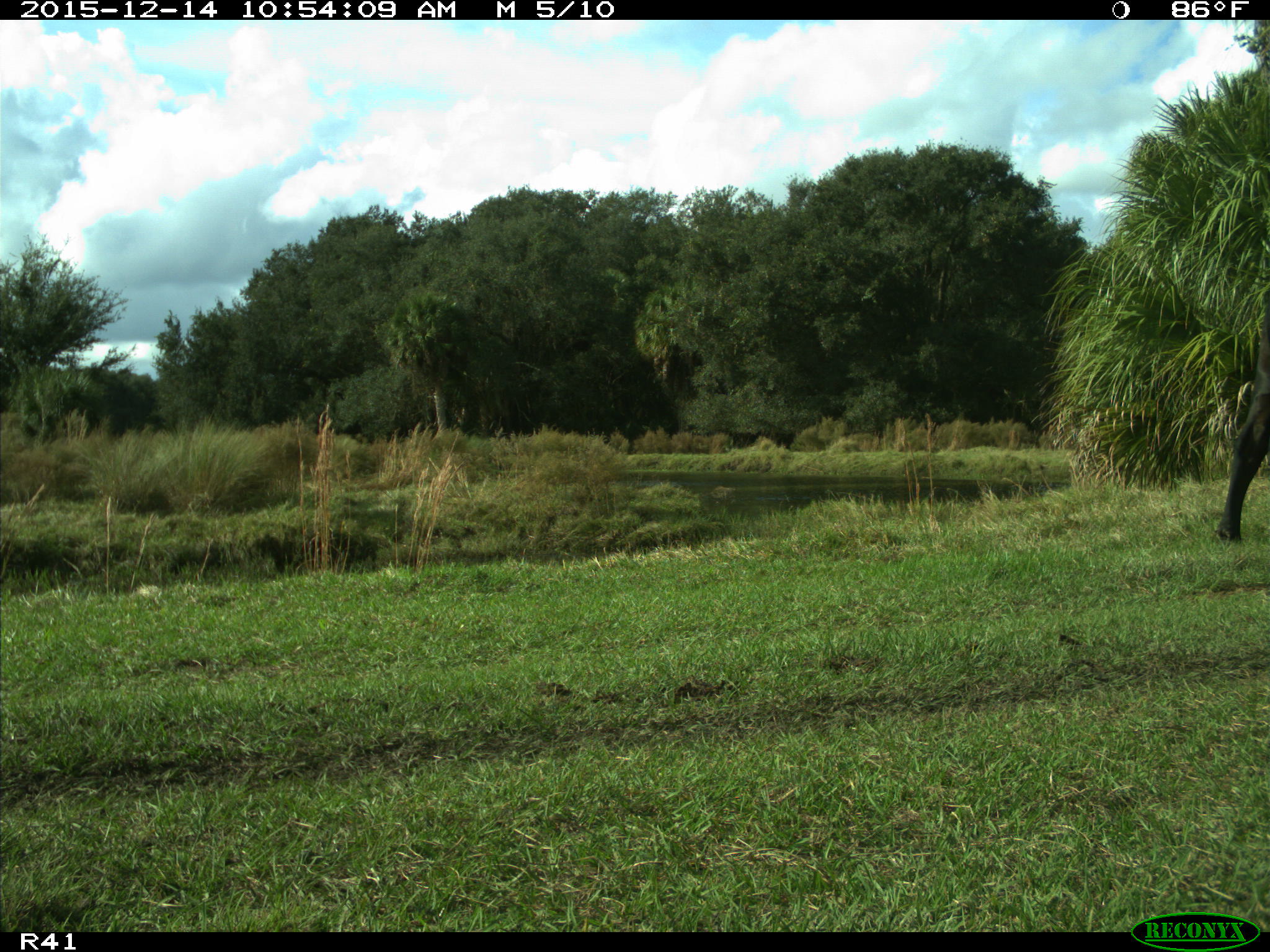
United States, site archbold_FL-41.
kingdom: Animalia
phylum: Chordata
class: Mammalia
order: Artiodactyla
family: Bovidae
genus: Bos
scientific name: Bos taurus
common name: domestic cow